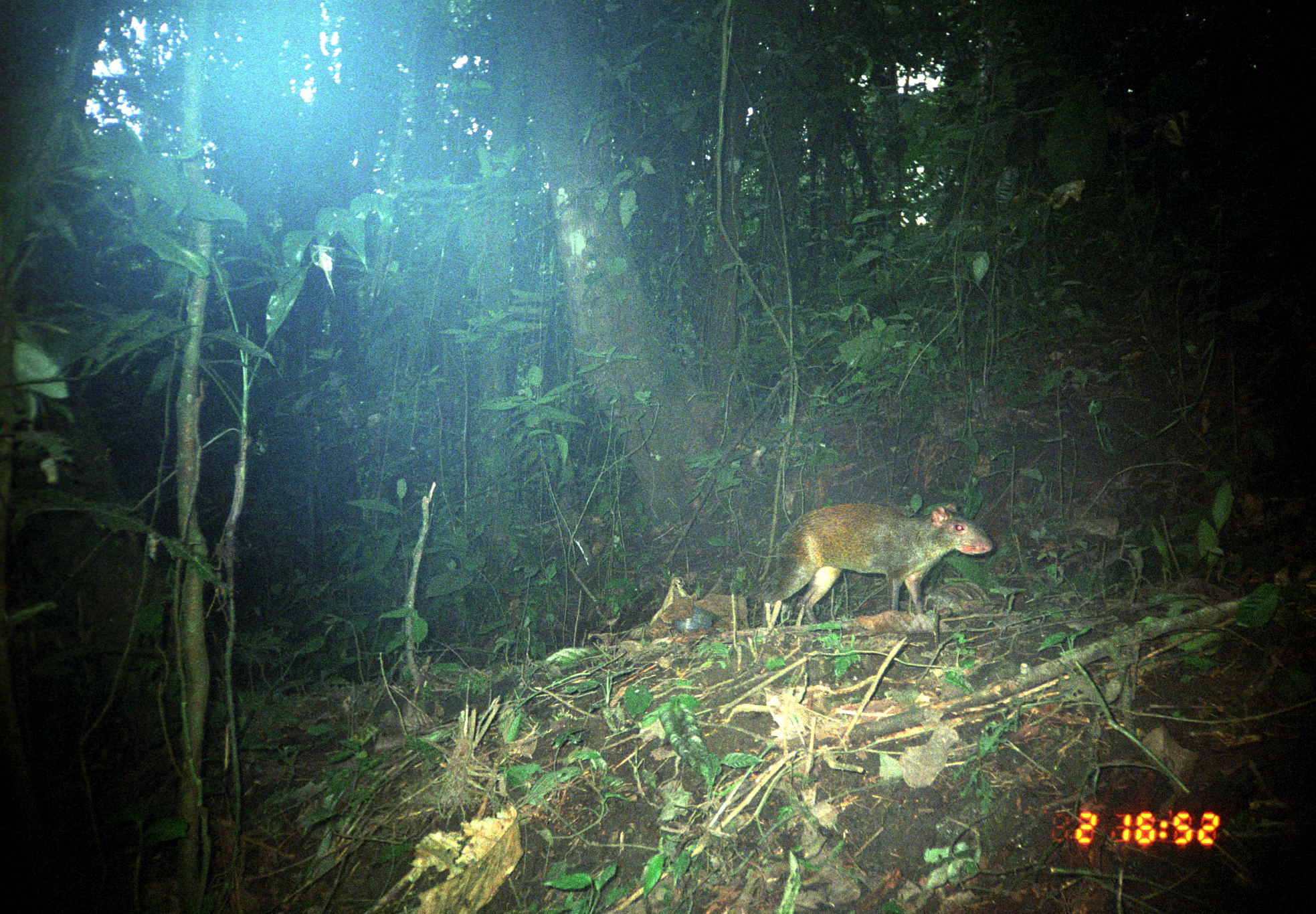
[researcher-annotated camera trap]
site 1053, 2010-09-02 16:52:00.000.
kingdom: Animalia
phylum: Chordata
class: Mammalia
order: Rodentia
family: Dasyproctidae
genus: Dasyprocta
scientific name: Dasyprocta punctata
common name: central american agouti